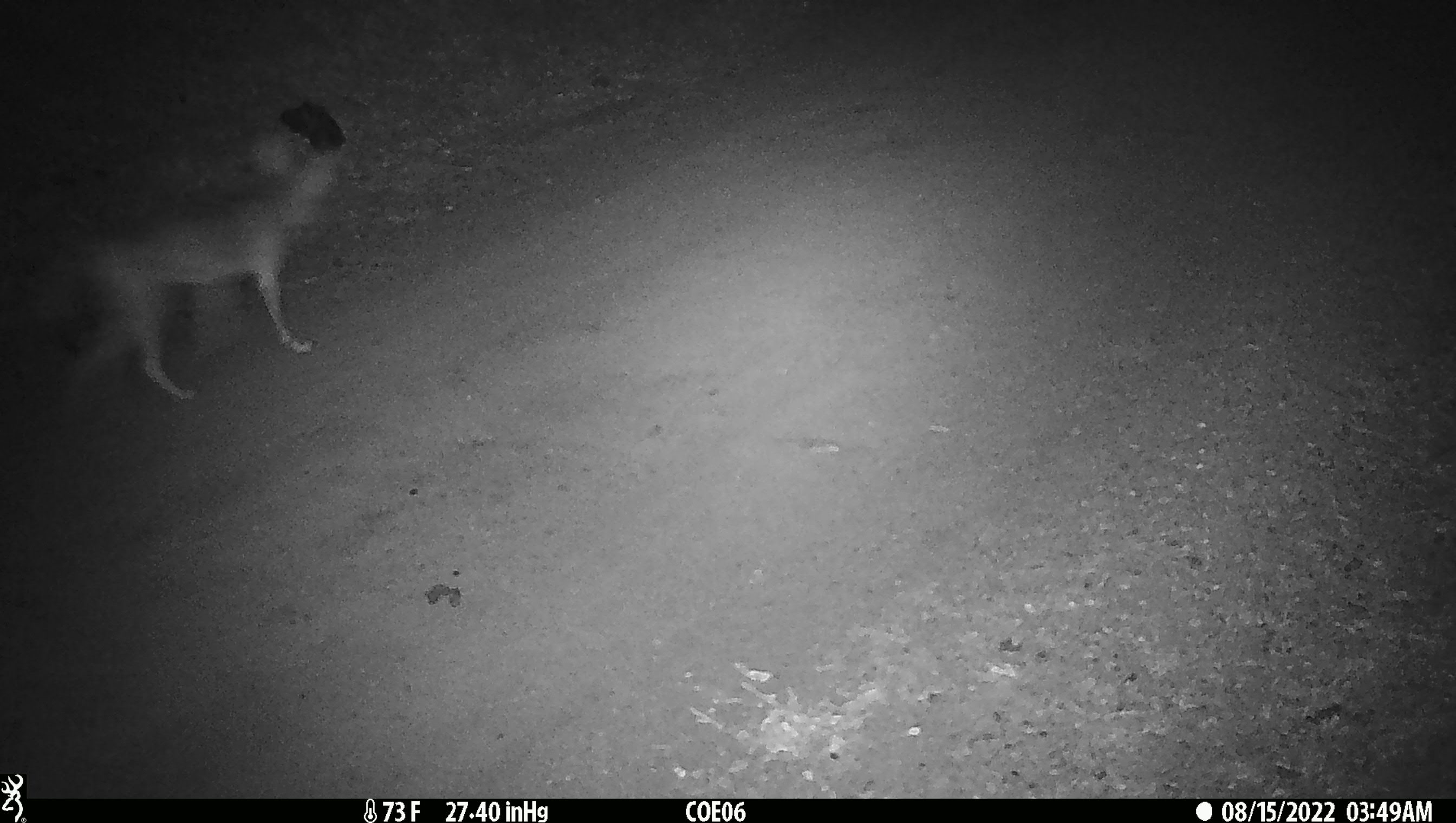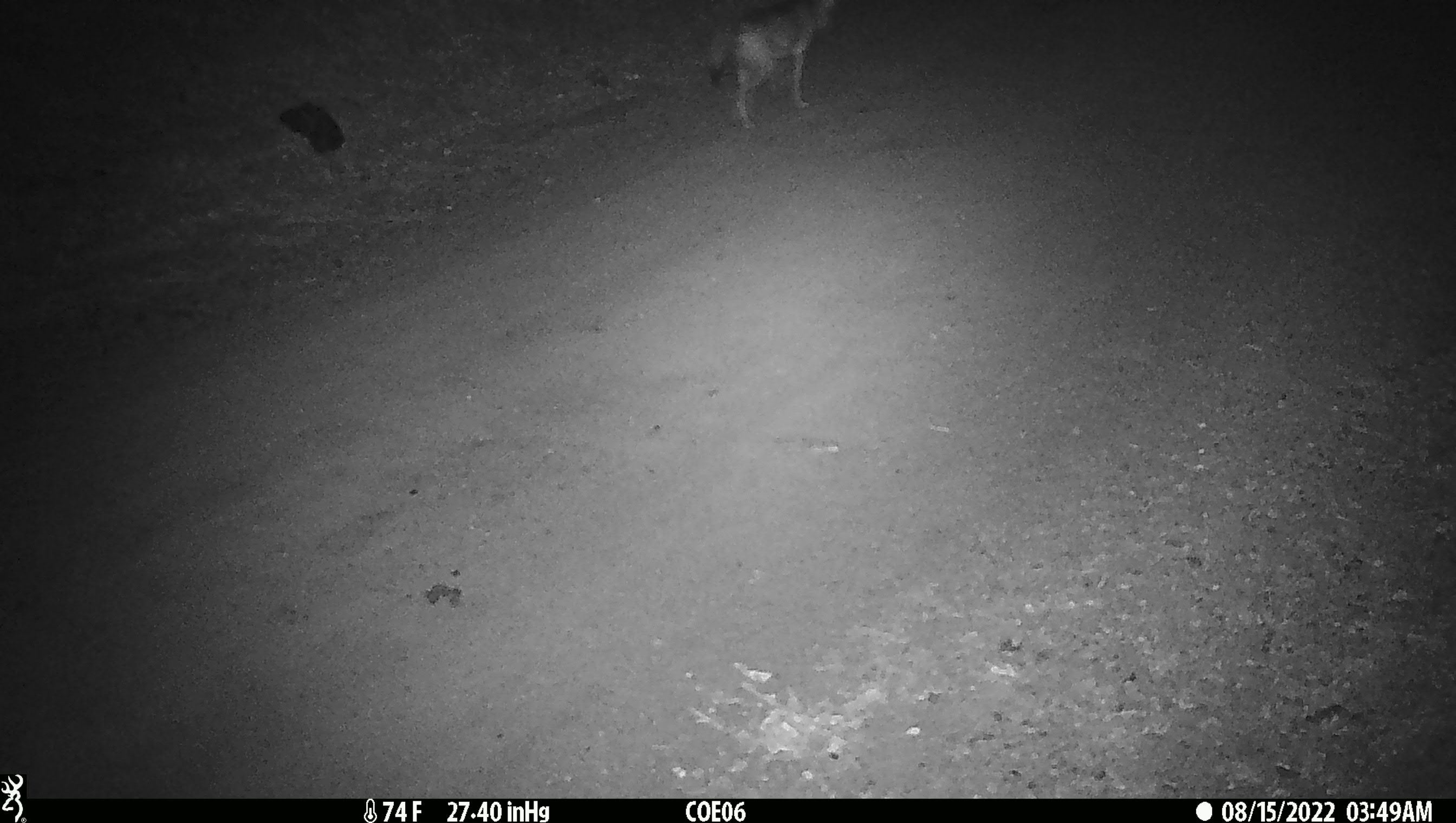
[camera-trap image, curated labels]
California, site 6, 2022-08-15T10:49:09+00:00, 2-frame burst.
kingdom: Animalia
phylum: Chordata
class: Mammalia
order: Carnivora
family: Canidae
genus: Canis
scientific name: Canis latrans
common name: coyote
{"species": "coyote (Canis latrans)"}